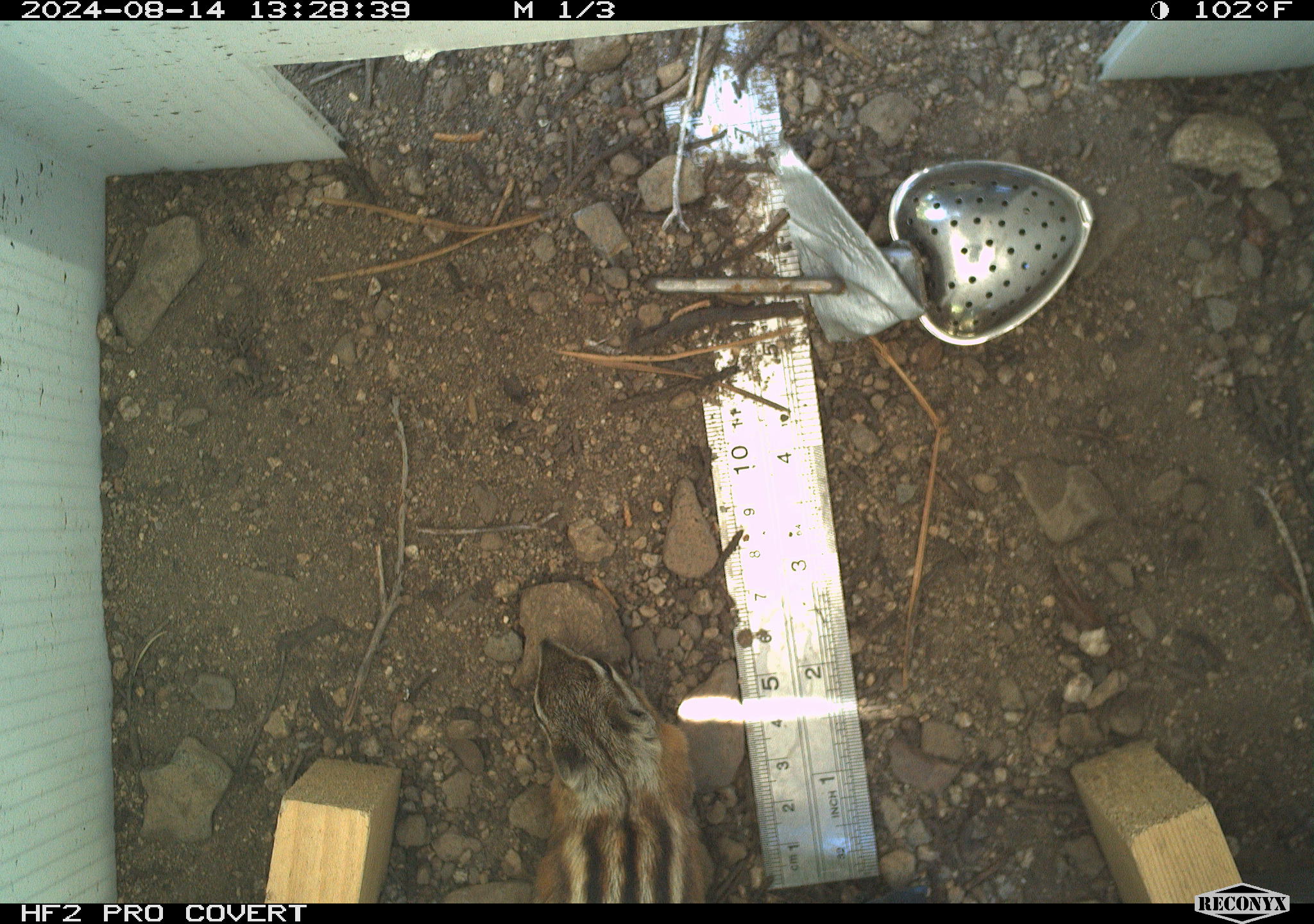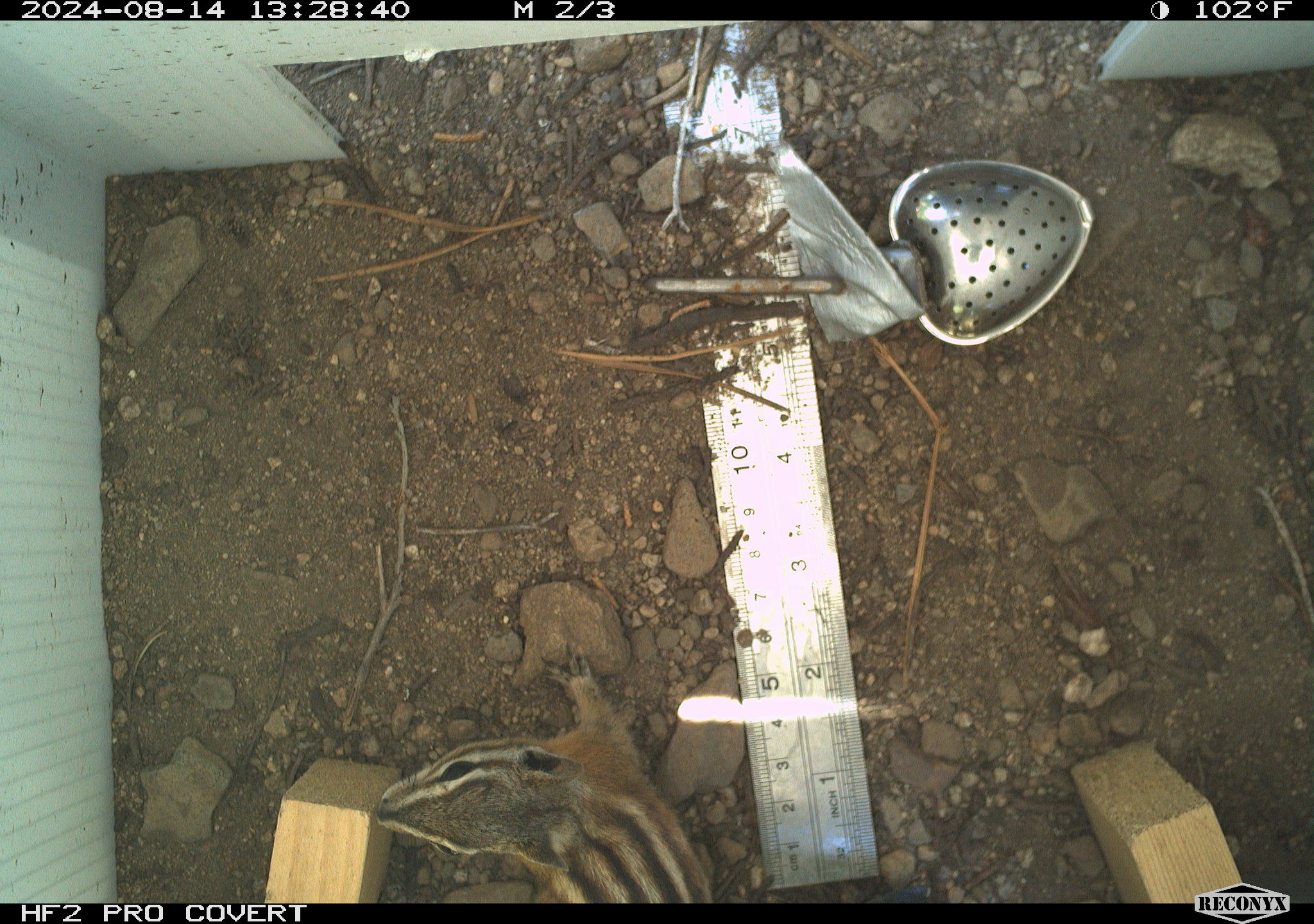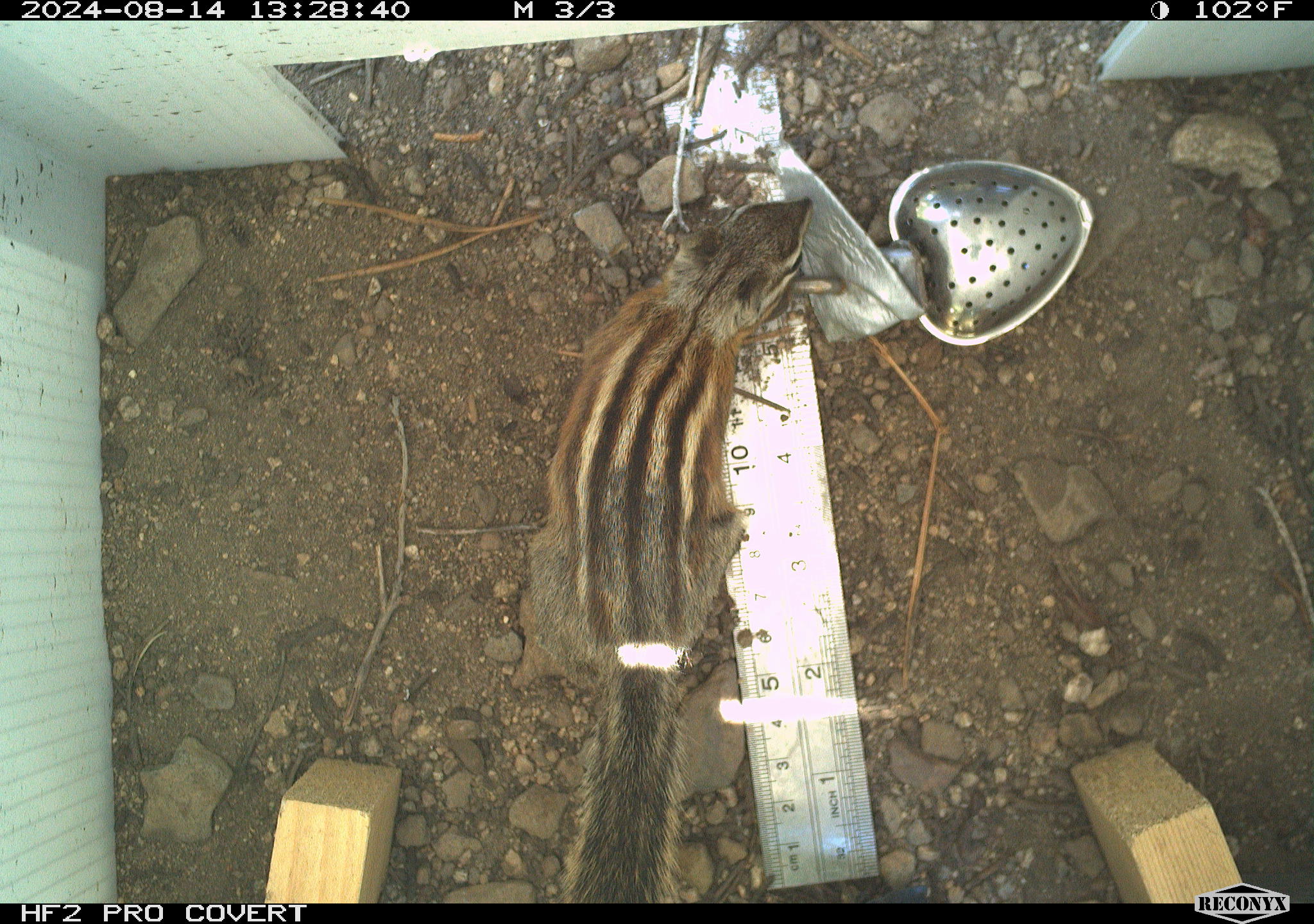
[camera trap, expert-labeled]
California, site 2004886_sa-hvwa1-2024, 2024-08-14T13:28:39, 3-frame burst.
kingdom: Animalia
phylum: Chordata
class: Mammalia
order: Rodentia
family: Sciuridae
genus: Neotamias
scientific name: Neotamias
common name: western chipmunks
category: neotamias species